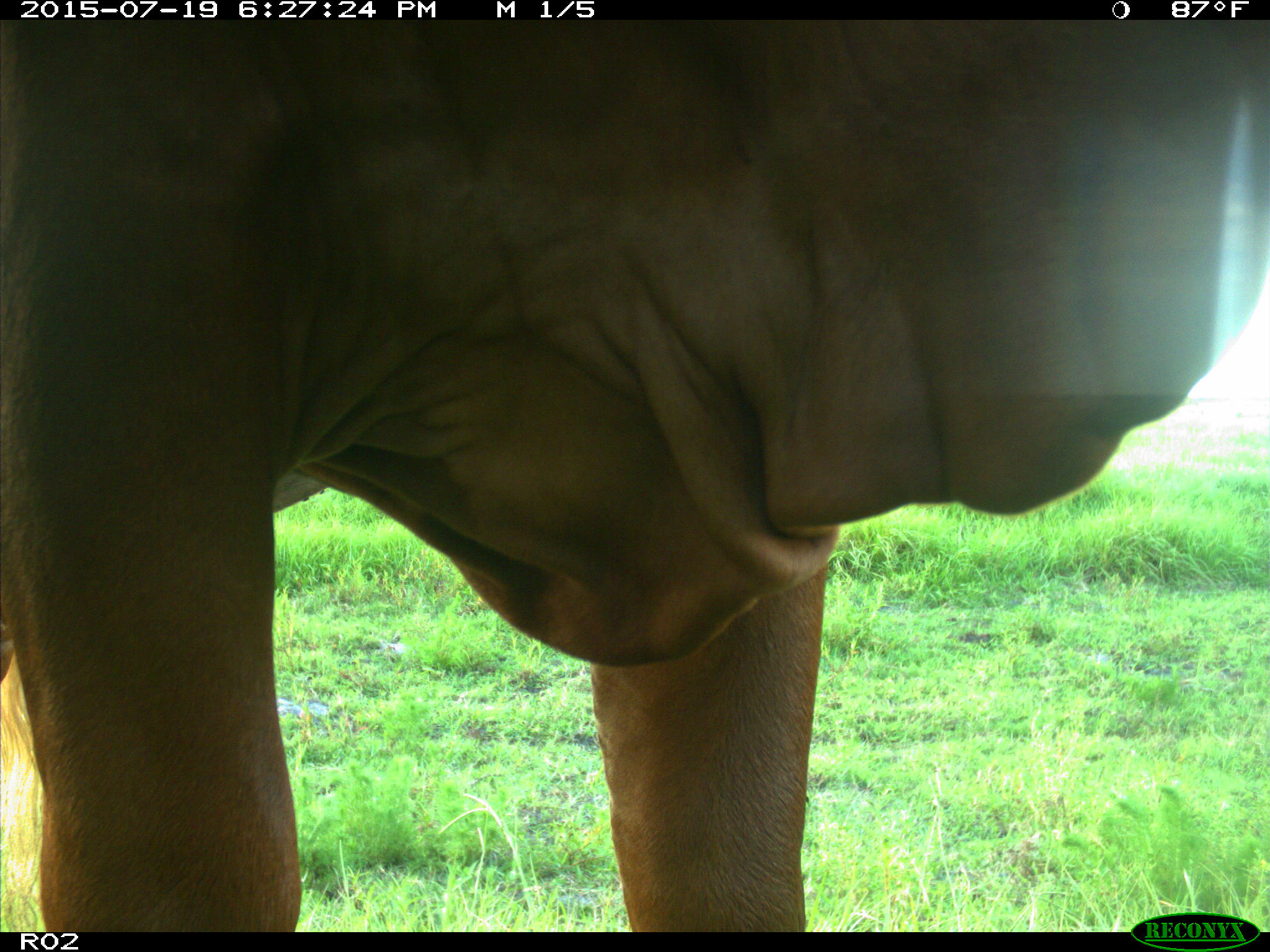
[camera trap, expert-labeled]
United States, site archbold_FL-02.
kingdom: Animalia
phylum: Chordata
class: Mammalia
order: Artiodactyla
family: Bovidae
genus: Bos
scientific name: Bos taurus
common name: domestic cow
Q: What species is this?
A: Bos taurus (domestic cow).